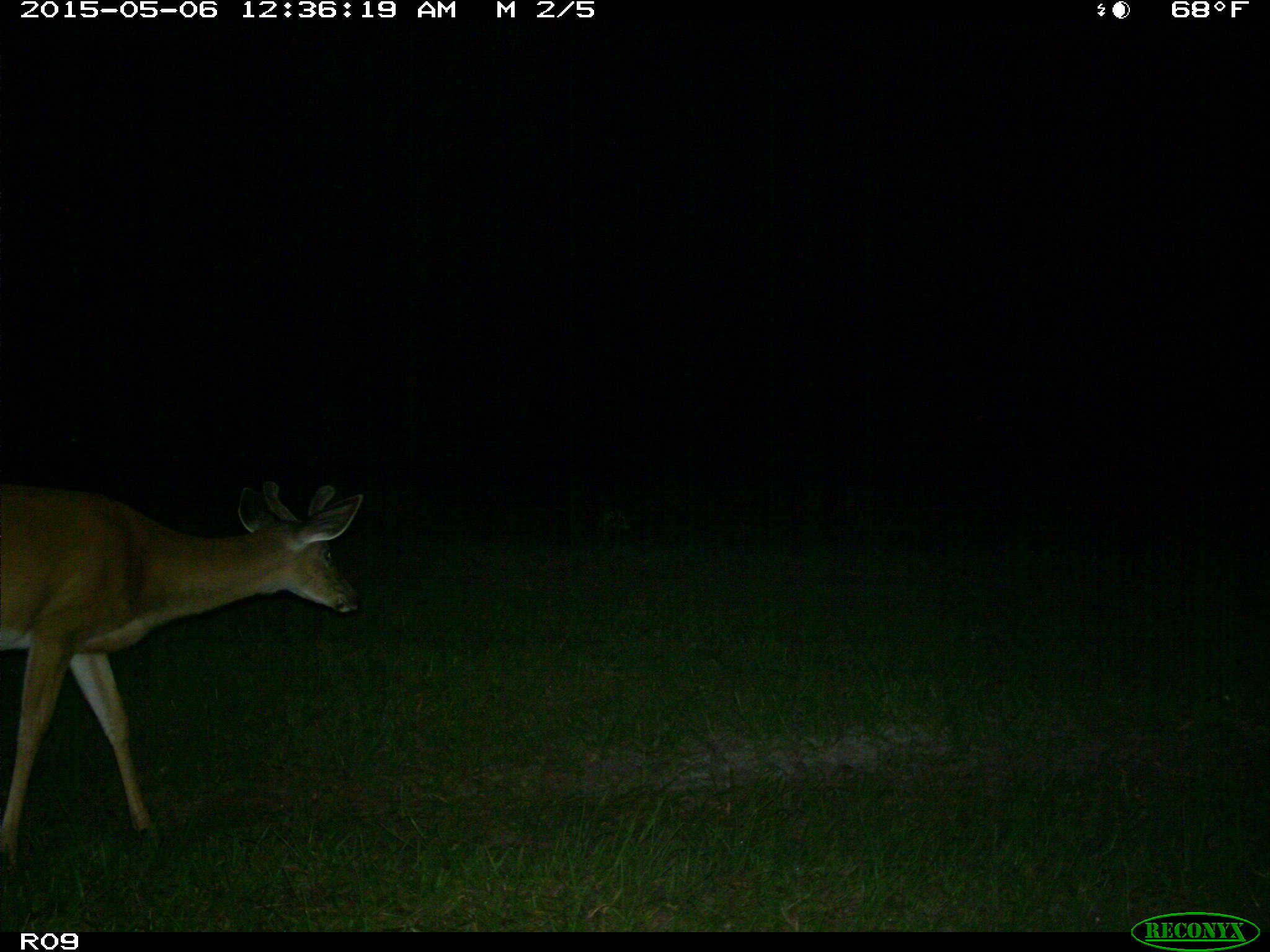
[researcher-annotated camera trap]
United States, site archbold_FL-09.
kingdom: Animalia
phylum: Chordata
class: Mammalia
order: Artiodactyla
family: Cervidae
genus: Odocoileus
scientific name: Odocoileus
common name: deer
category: unidentified deer